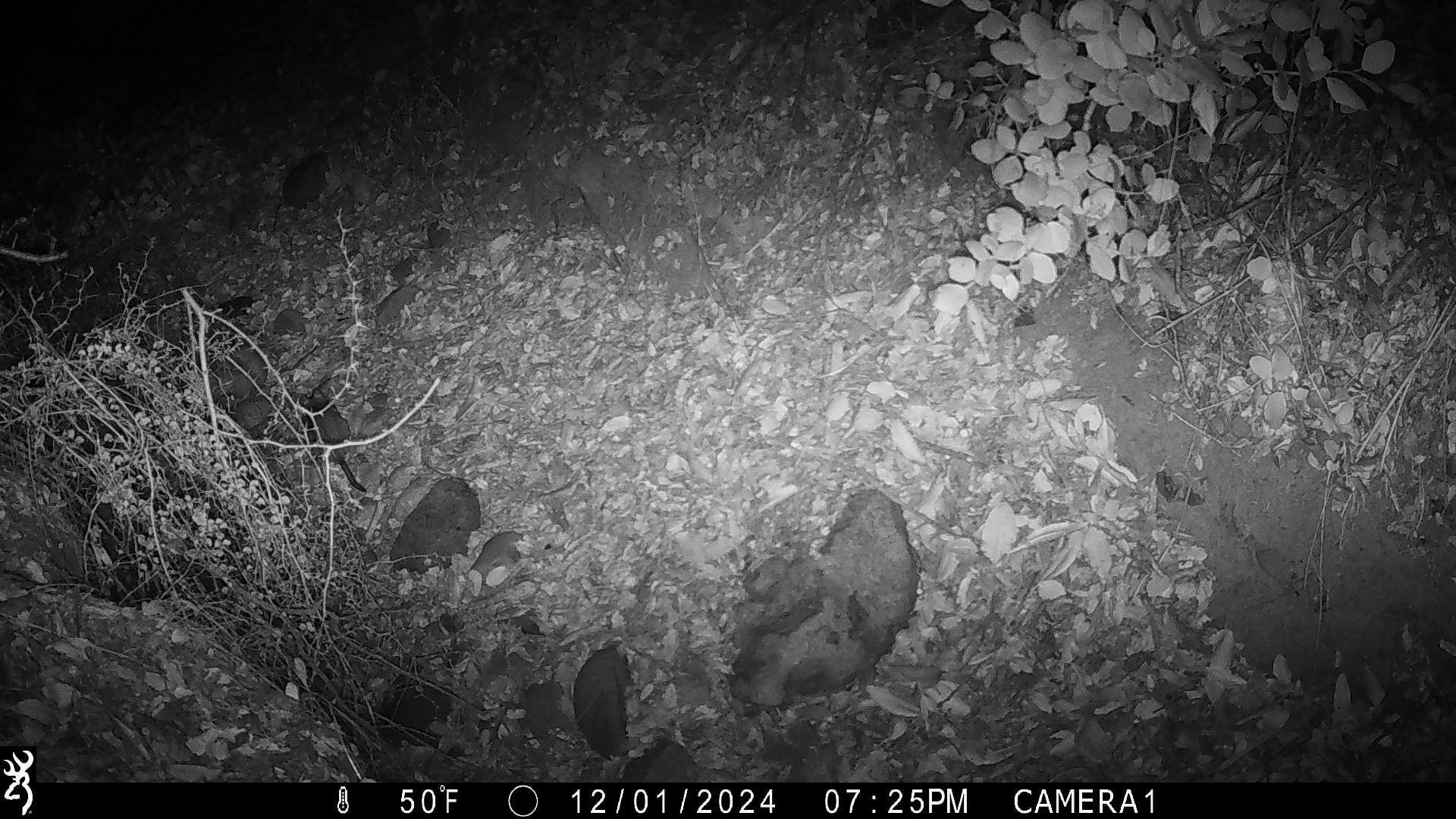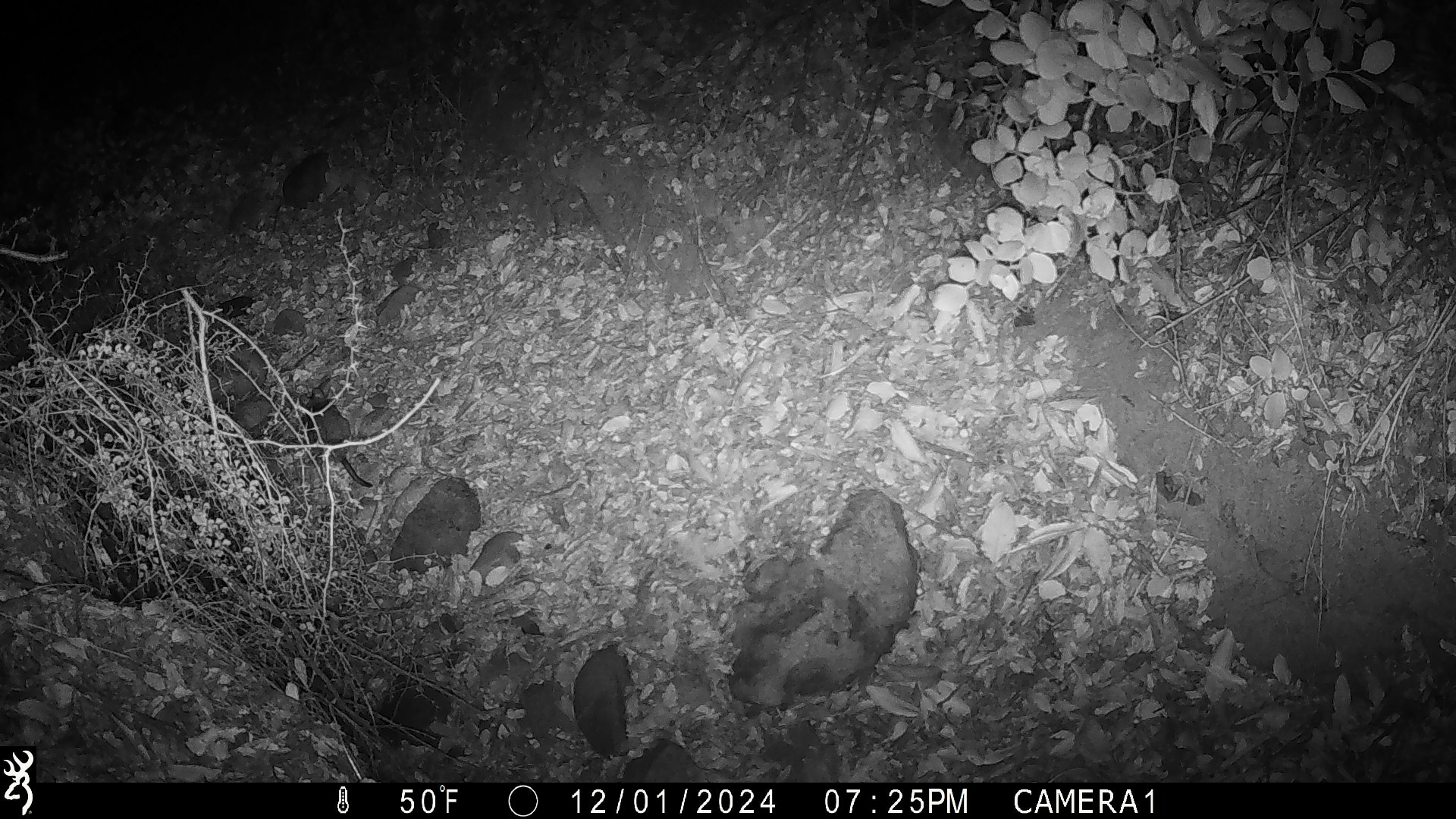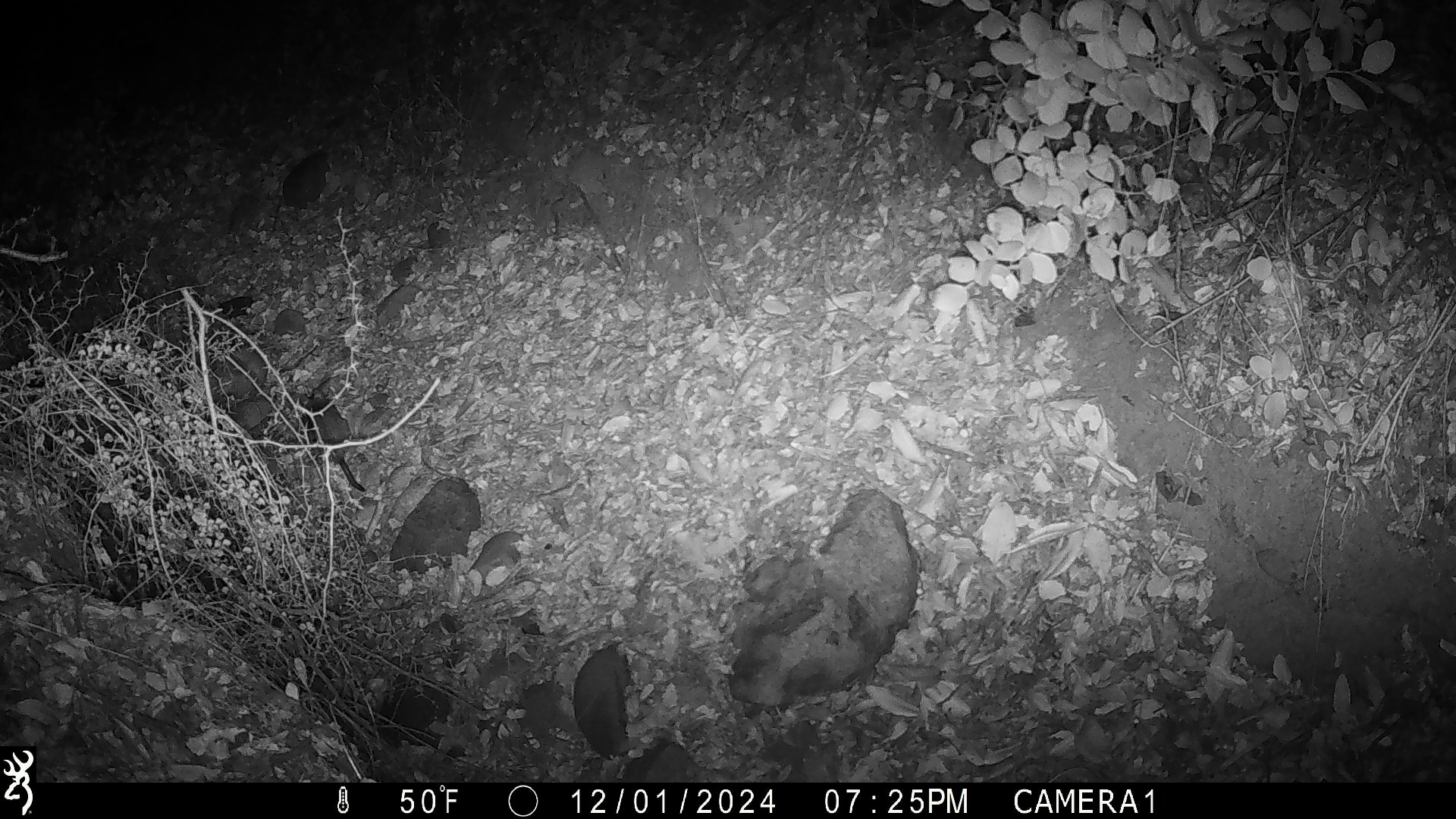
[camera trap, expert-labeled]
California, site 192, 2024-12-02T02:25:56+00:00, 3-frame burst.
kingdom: Animalia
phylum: Chordata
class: Mammalia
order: Rodentia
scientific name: Rodentia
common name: mouse or rat